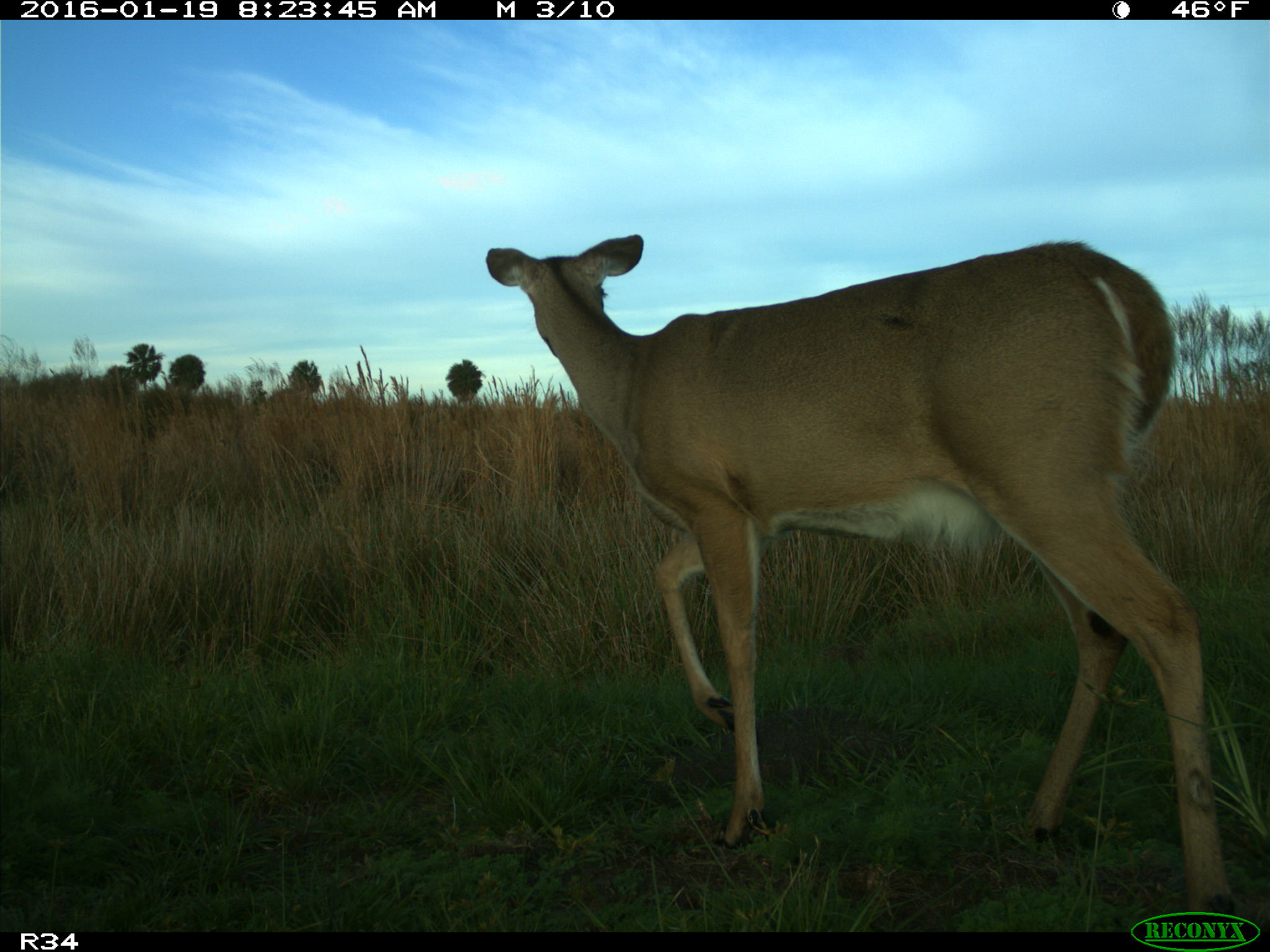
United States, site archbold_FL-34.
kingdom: Animalia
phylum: Chordata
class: Mammalia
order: Artiodactyla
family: Cervidae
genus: Odocoileus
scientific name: Odocoileus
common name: deer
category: unidentified deer